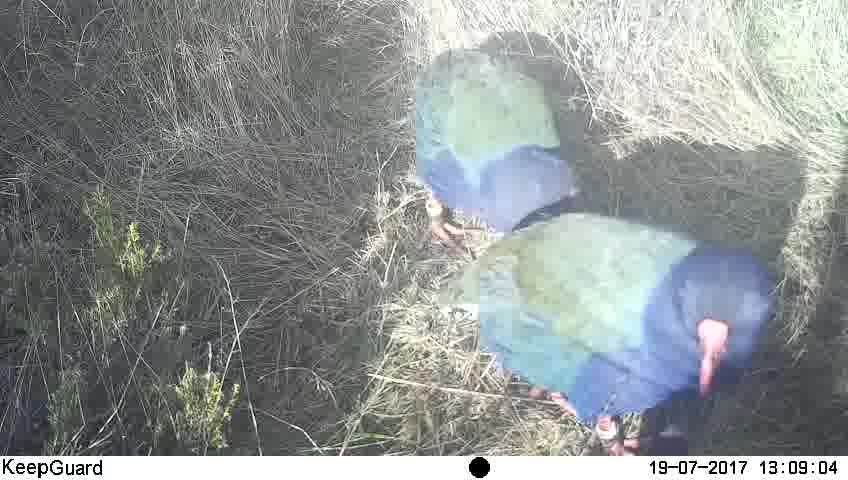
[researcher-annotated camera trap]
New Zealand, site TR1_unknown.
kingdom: Animalia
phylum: Chordata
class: Aves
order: Gruiformes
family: Rallidae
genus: Porphyrio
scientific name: Porphyrio mantelli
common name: takahe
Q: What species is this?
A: Takahe (Porphyrio mantelli).